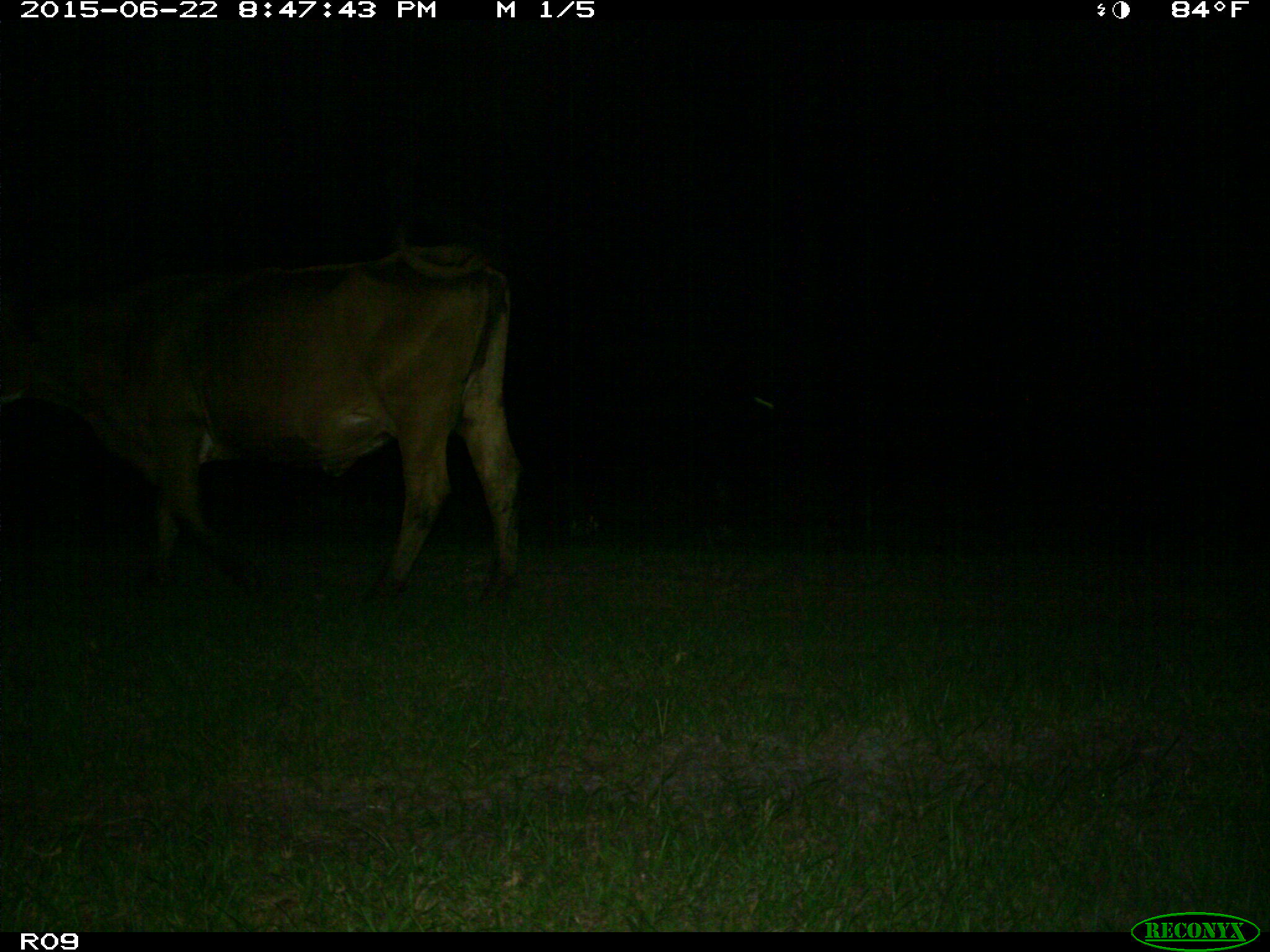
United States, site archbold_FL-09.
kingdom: Animalia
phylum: Chordata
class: Mammalia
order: Artiodactyla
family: Bovidae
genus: Bos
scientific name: Bos taurus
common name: domestic cow